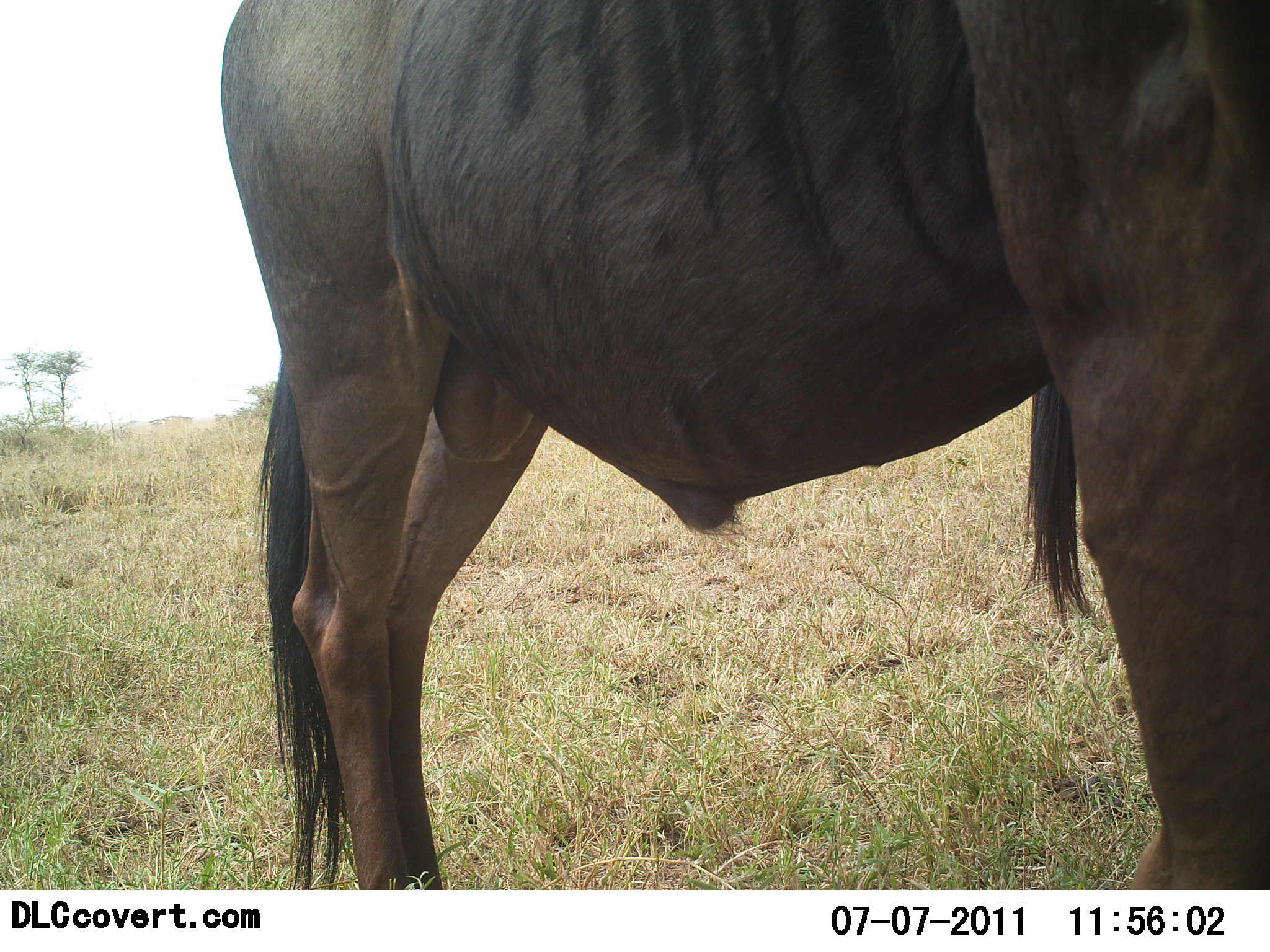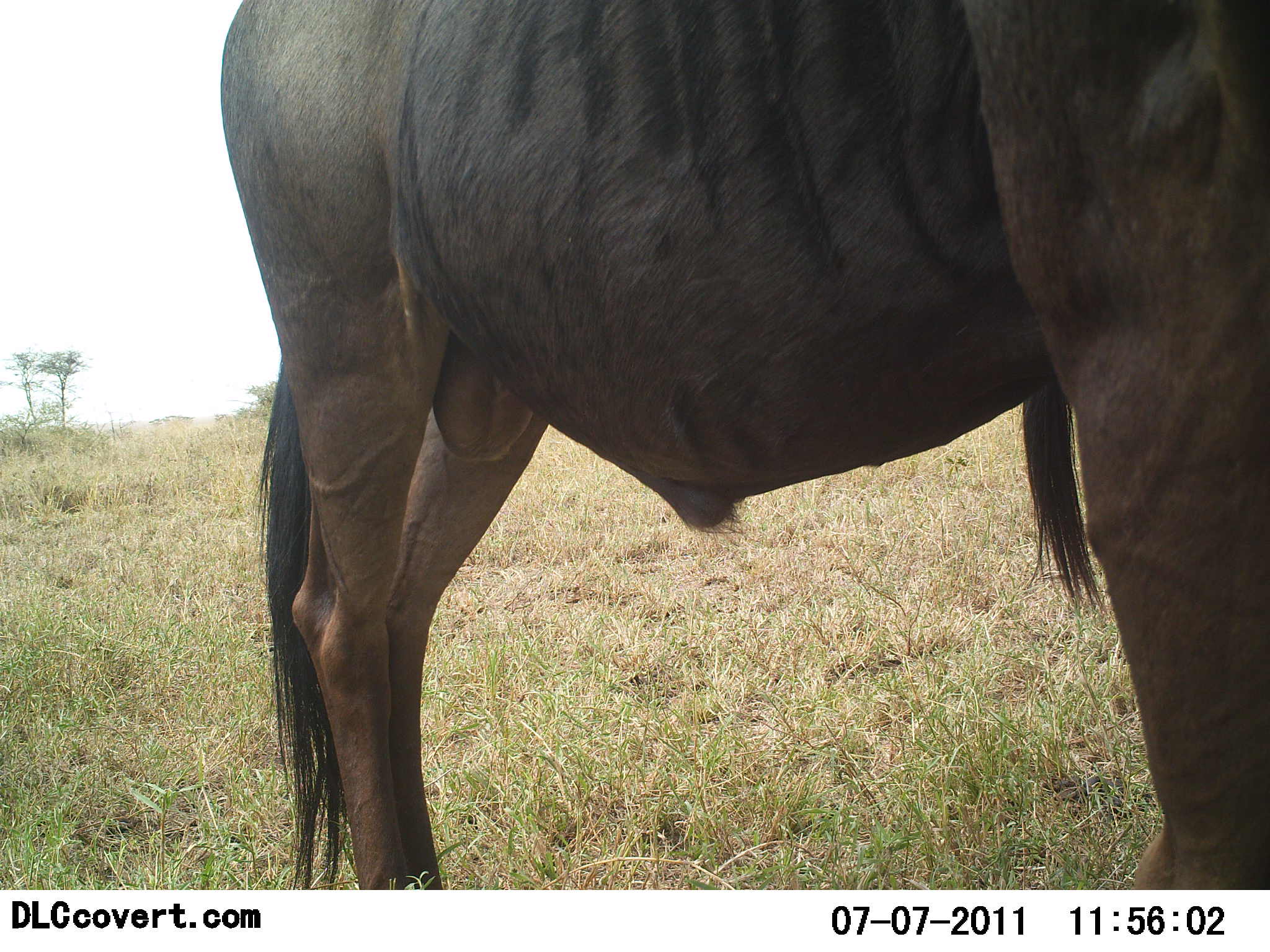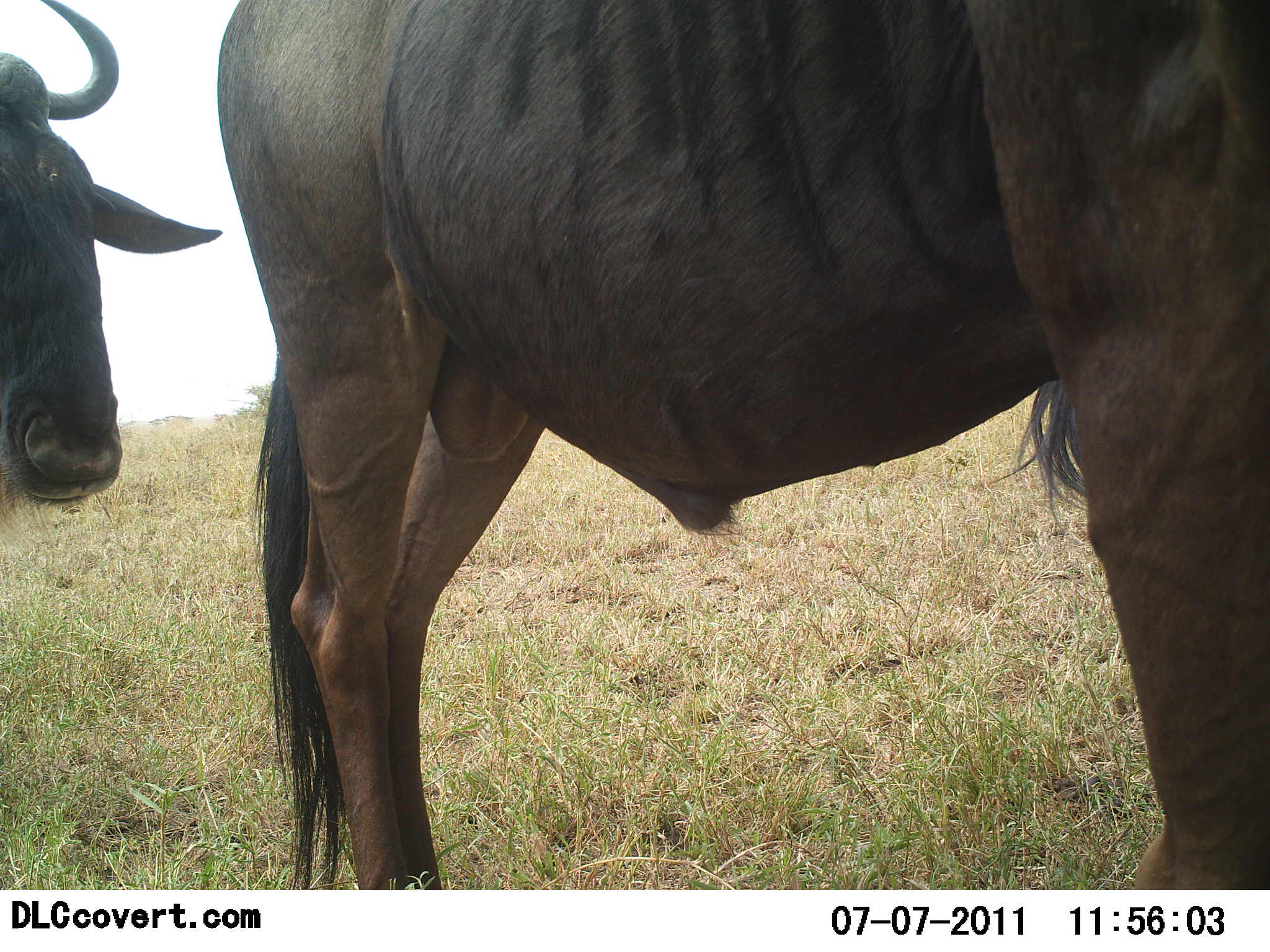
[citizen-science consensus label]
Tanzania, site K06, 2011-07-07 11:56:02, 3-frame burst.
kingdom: Animalia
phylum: Chordata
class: Mammalia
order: Artiodactyla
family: Bovidae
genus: Connochaetes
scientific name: Connochaetes taurinus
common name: blue wildebeest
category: wildebeest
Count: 2.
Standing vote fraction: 91%.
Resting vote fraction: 0%.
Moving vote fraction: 64%.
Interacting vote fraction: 0%.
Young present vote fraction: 0%.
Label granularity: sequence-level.